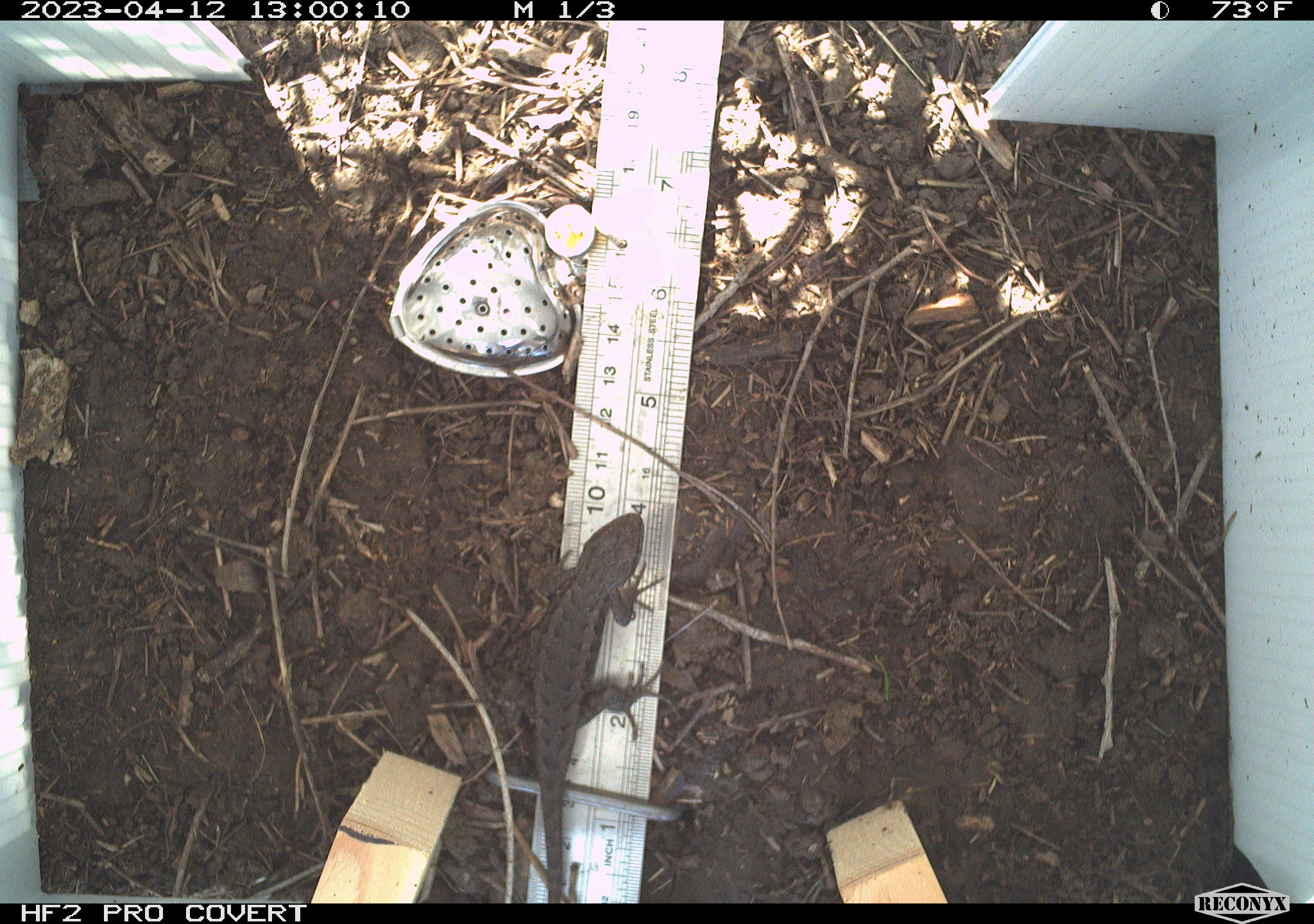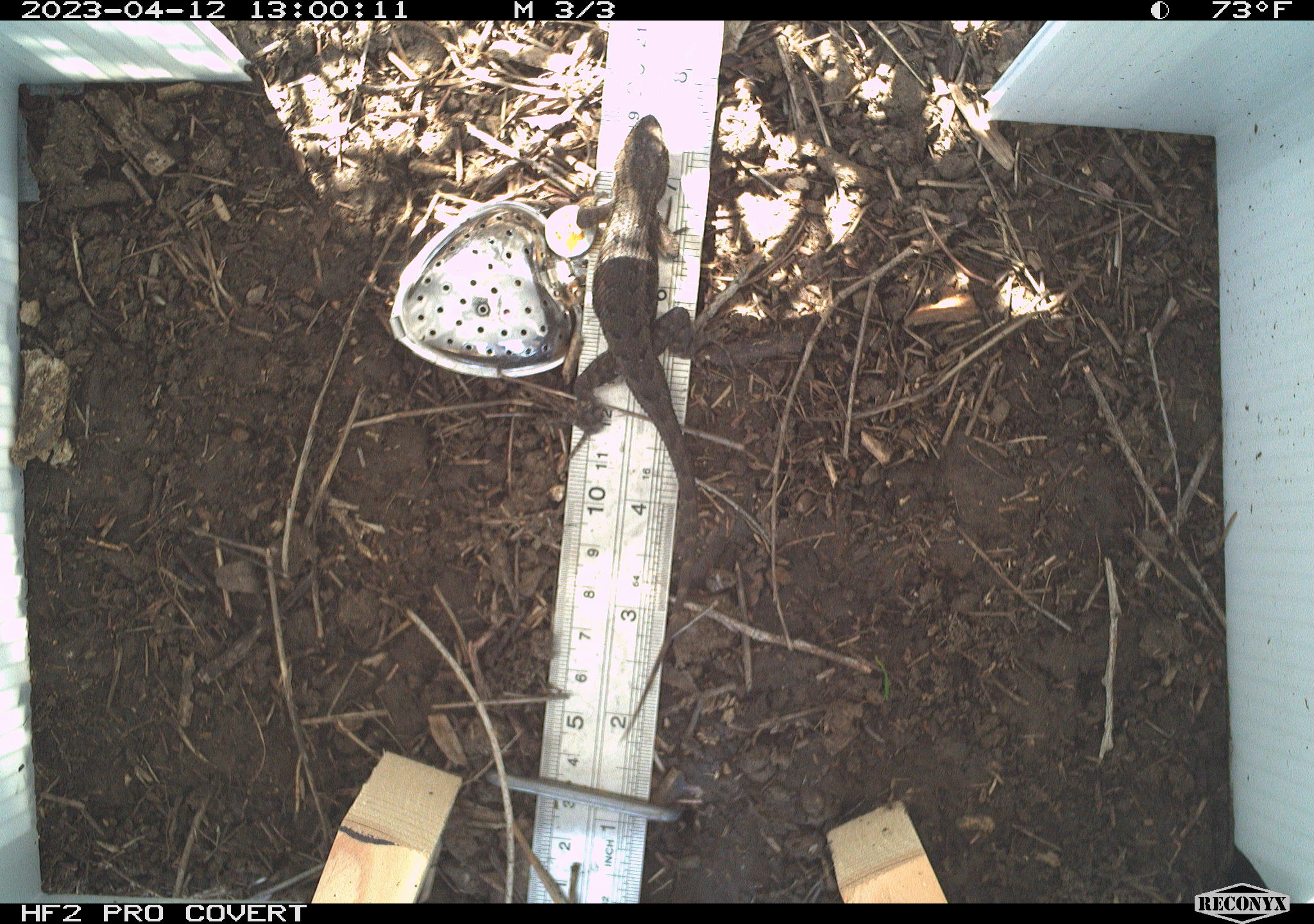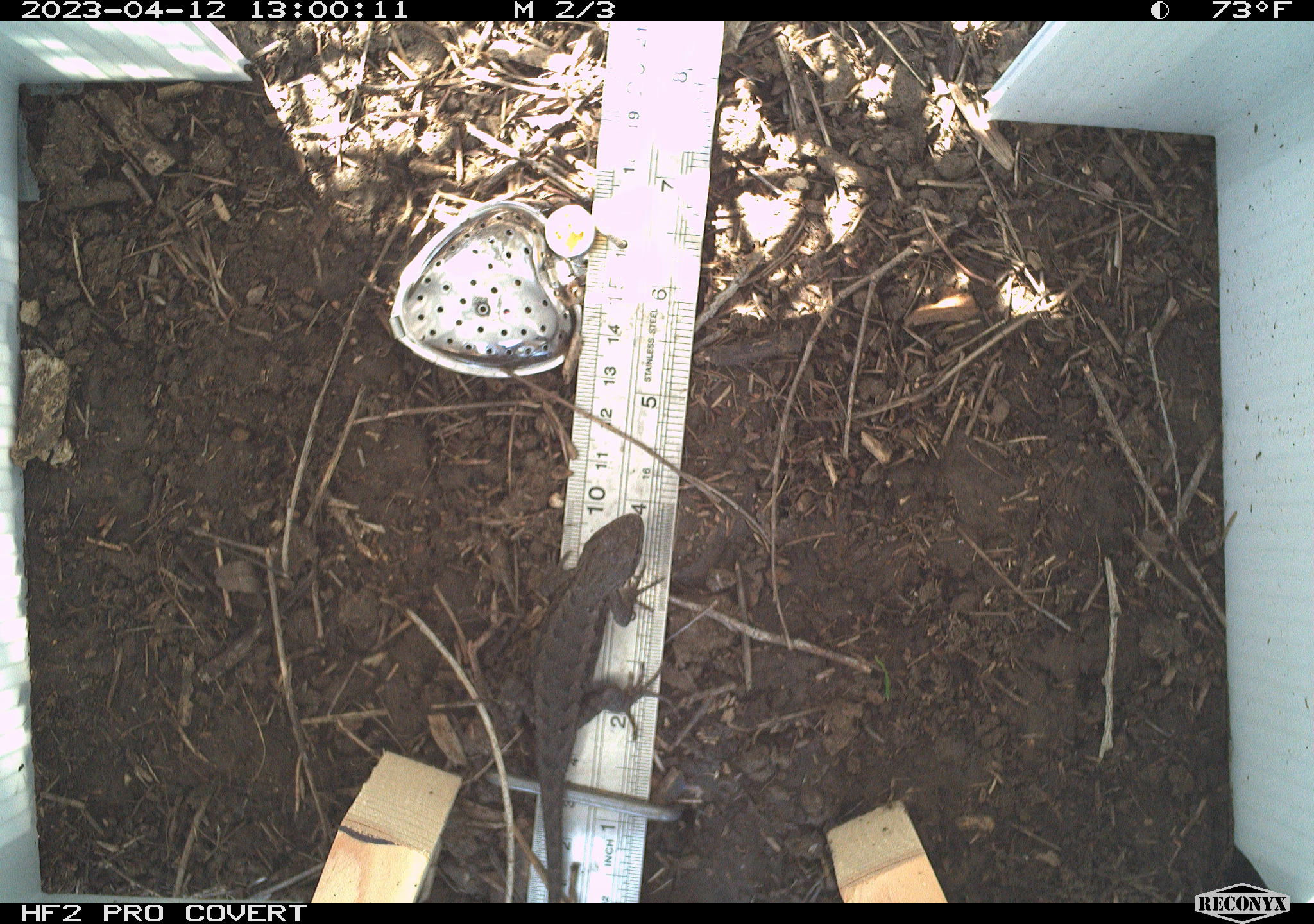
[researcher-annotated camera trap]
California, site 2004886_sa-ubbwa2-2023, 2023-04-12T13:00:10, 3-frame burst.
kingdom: Animalia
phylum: Chordata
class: Reptilia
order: Squamata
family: Phrynosomatidae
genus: Sceloporus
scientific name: Sceloporus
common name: spiny lizards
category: sceloporus species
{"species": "sceloporus species (spiny lizards) (Sceloporus)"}